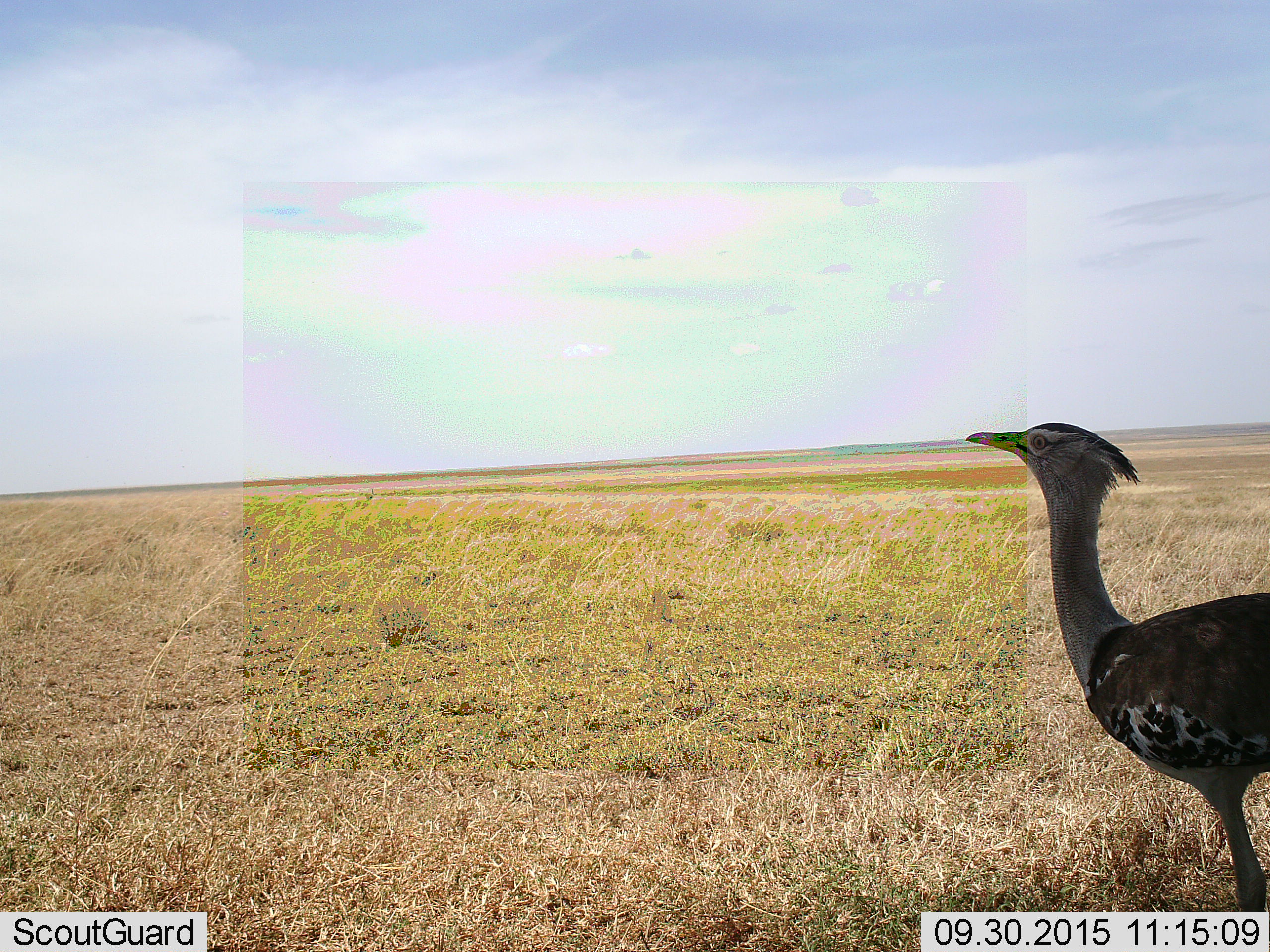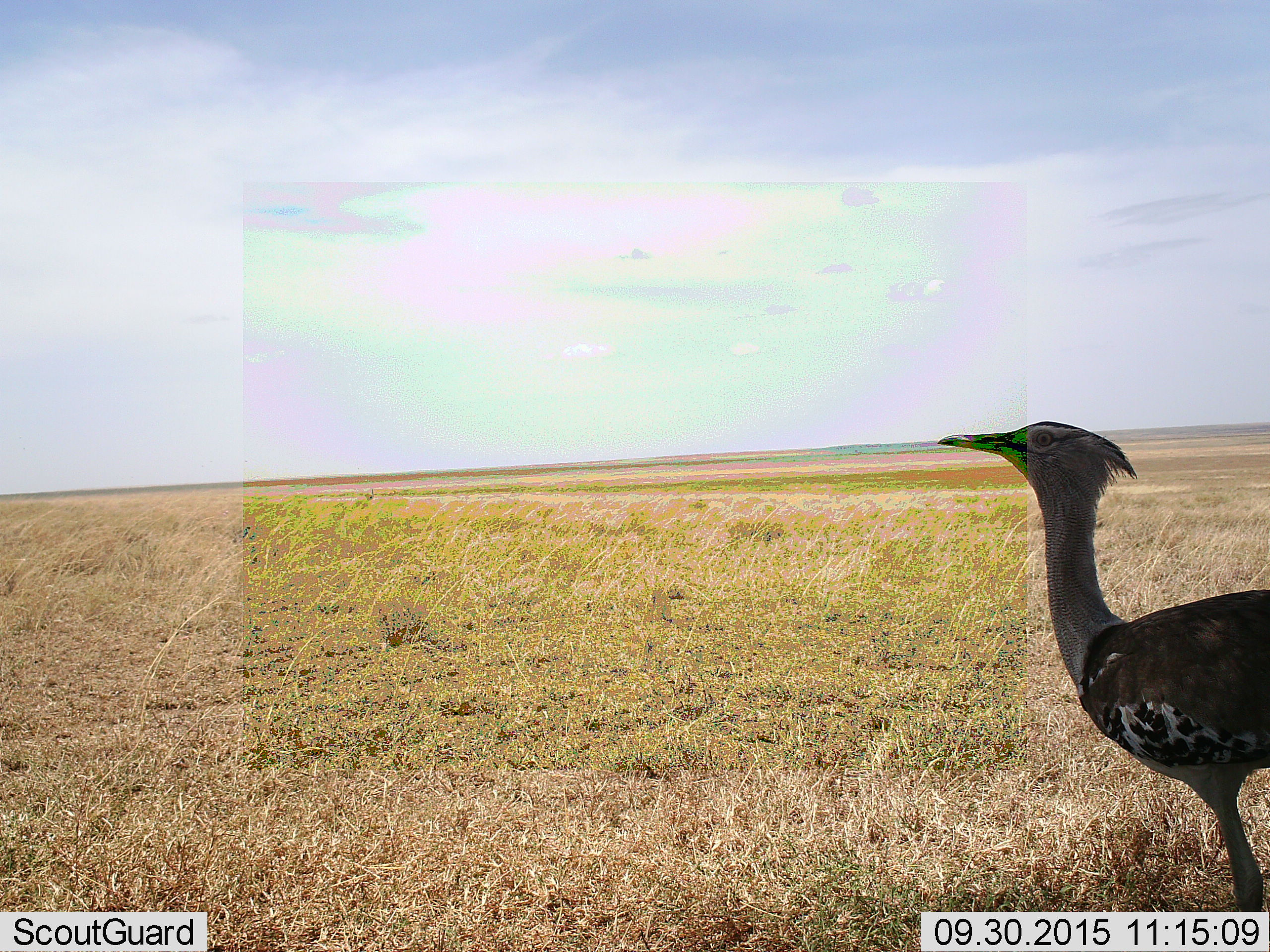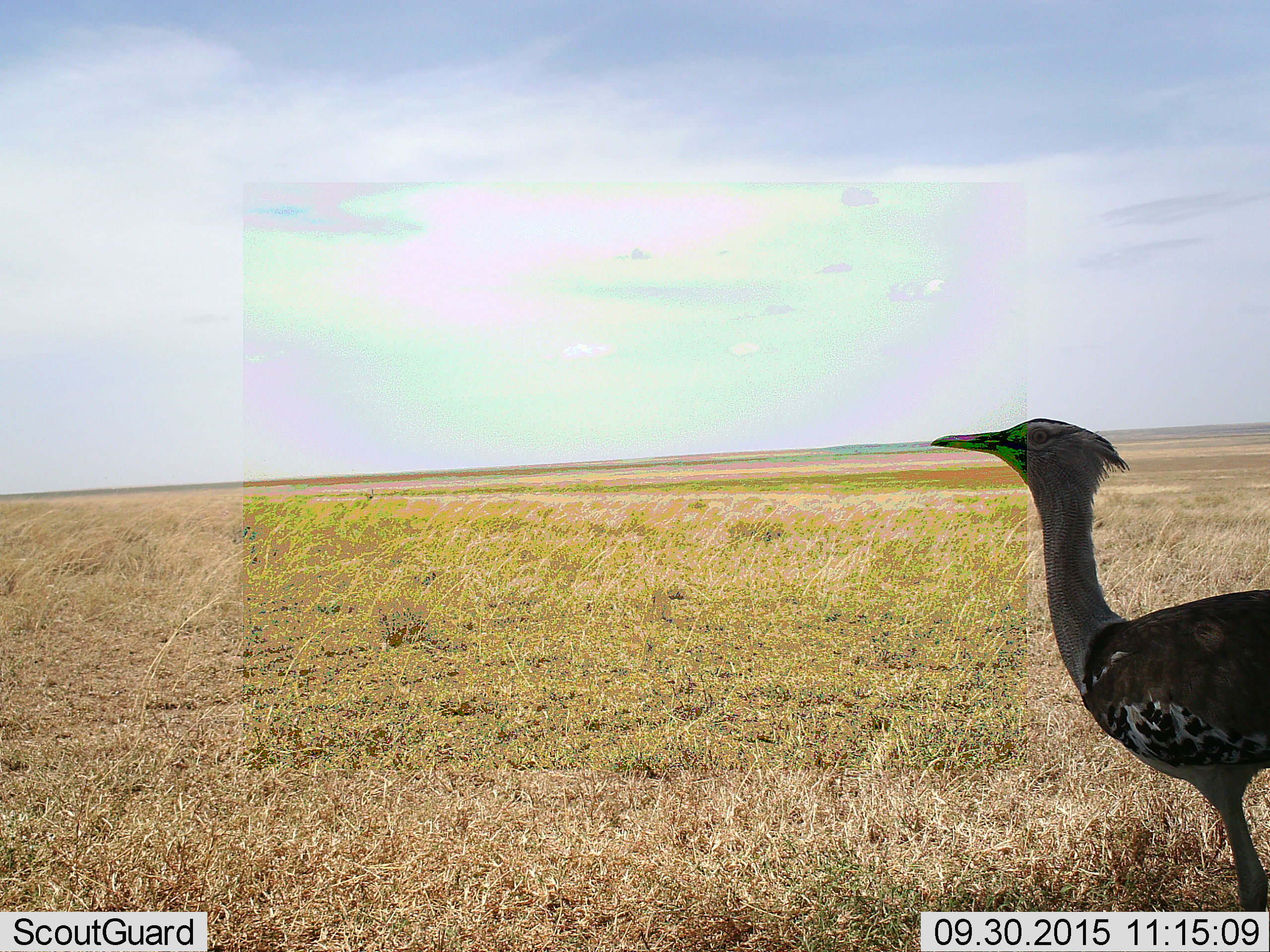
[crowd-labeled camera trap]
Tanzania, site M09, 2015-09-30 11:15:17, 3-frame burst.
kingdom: Animalia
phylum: Chordata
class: Aves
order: Otidiformes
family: Otididae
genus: Ardeotis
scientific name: Ardeotis kori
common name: kori bustard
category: koribustard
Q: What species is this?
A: Koribustard (kori bustard) (Ardeotis kori).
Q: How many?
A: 1.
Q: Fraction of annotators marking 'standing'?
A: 90%.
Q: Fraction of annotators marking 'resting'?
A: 0%.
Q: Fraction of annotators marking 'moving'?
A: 20%.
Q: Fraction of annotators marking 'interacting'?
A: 0%.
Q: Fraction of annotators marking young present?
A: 0%.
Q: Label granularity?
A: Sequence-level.